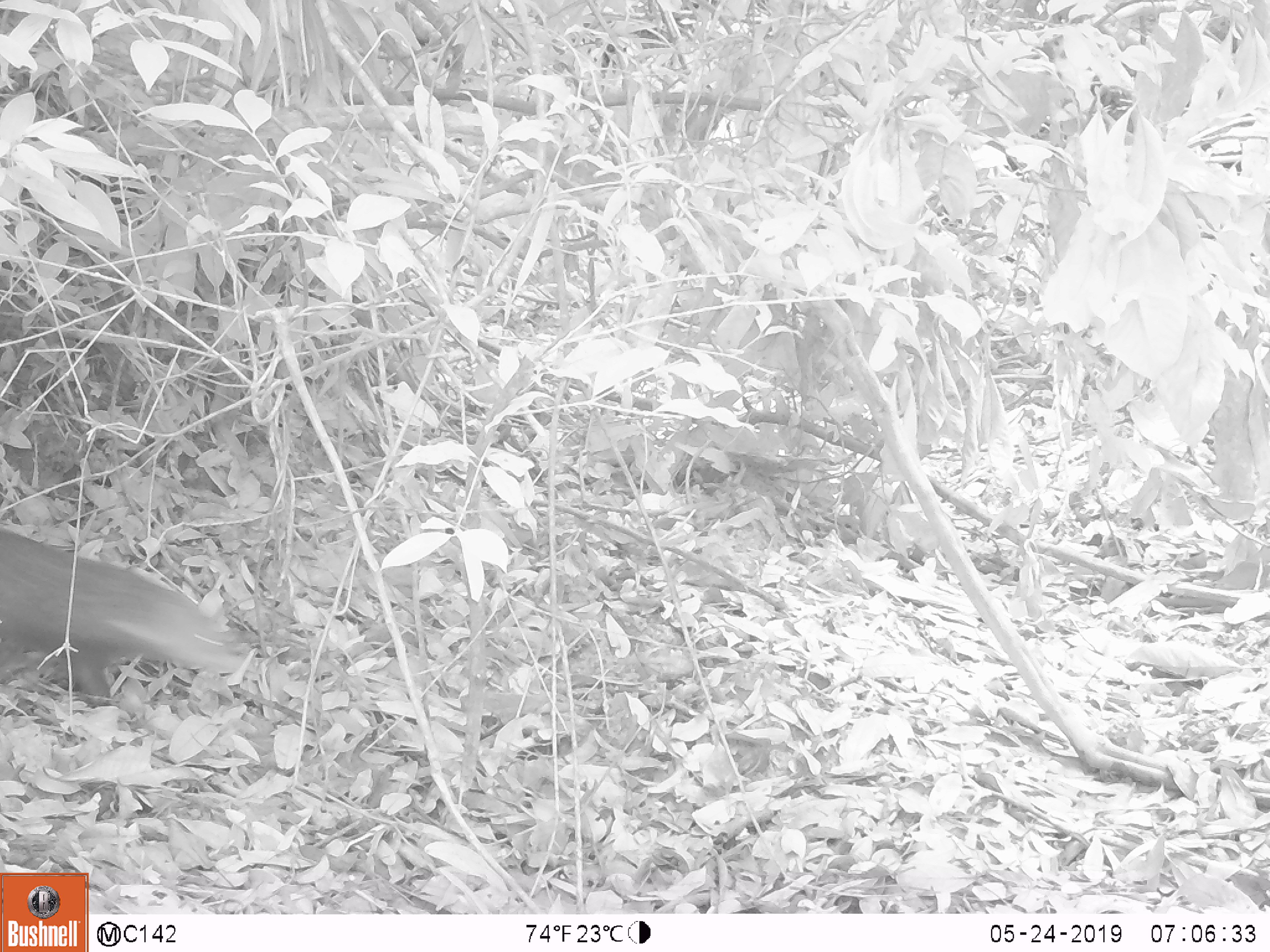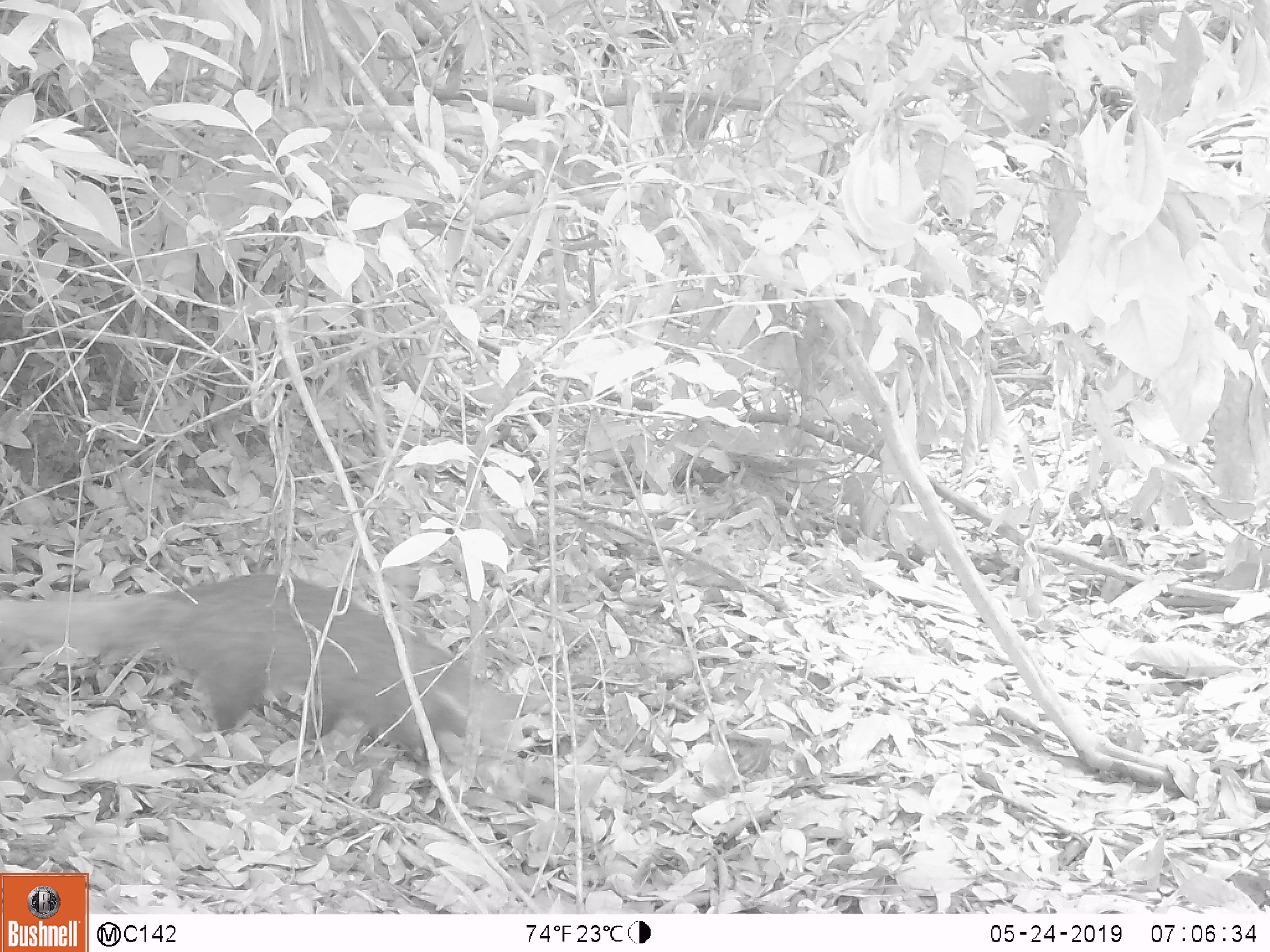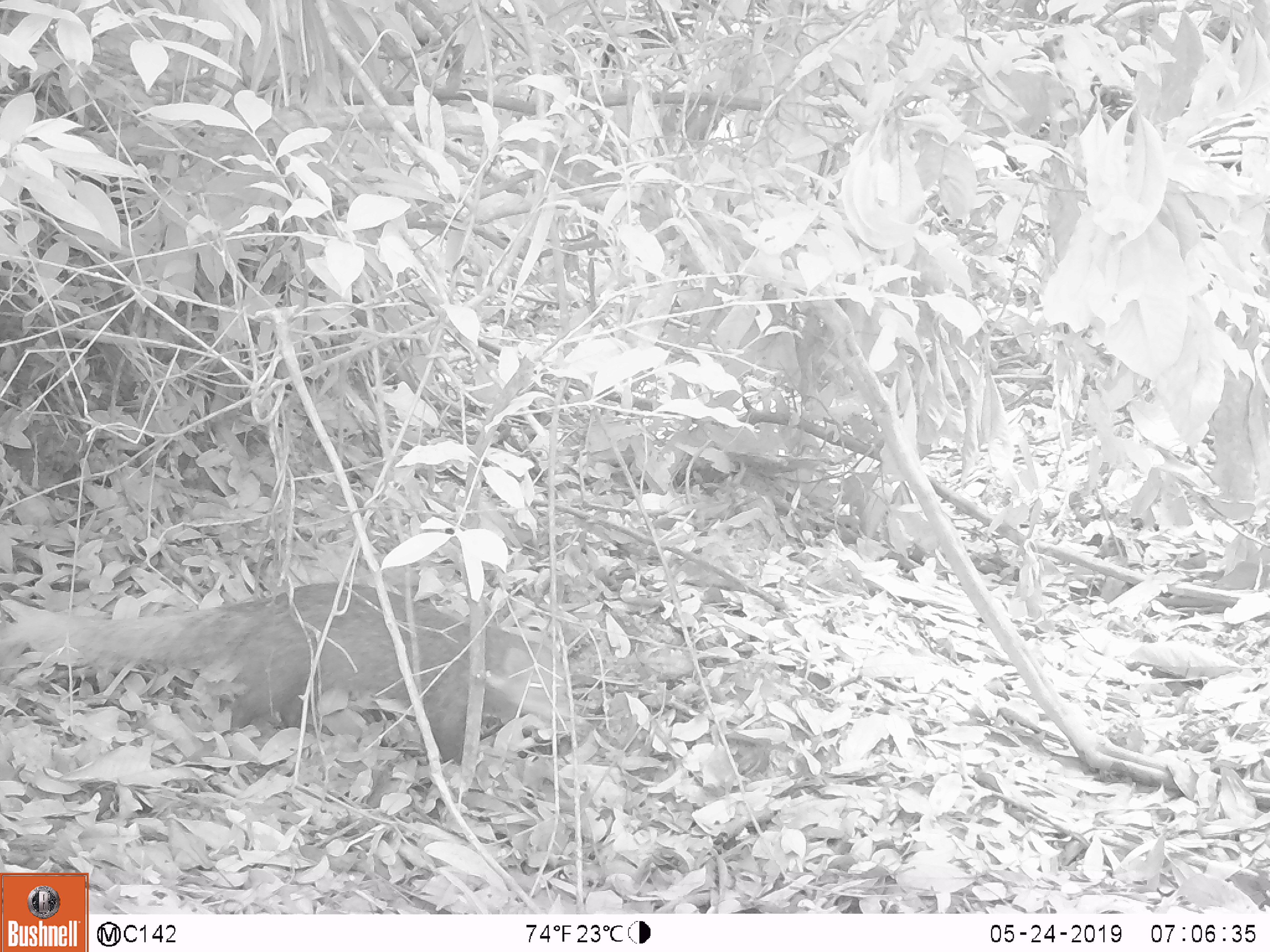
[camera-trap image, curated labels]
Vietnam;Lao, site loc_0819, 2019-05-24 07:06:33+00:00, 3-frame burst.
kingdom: Animalia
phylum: Chordata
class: Mammalia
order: Carnivora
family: Herpestidae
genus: Urva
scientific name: Urva urva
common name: crab-eating mongoose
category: crab eating mongoose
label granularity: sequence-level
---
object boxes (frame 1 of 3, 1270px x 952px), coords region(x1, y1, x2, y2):
crab eating mongoose: region(0, 523, 250, 707)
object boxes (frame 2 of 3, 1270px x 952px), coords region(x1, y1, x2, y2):
crab eating mongoose: region(0, 571, 552, 789)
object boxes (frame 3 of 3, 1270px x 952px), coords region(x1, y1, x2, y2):
crab eating mongoose: region(0, 581, 577, 783)